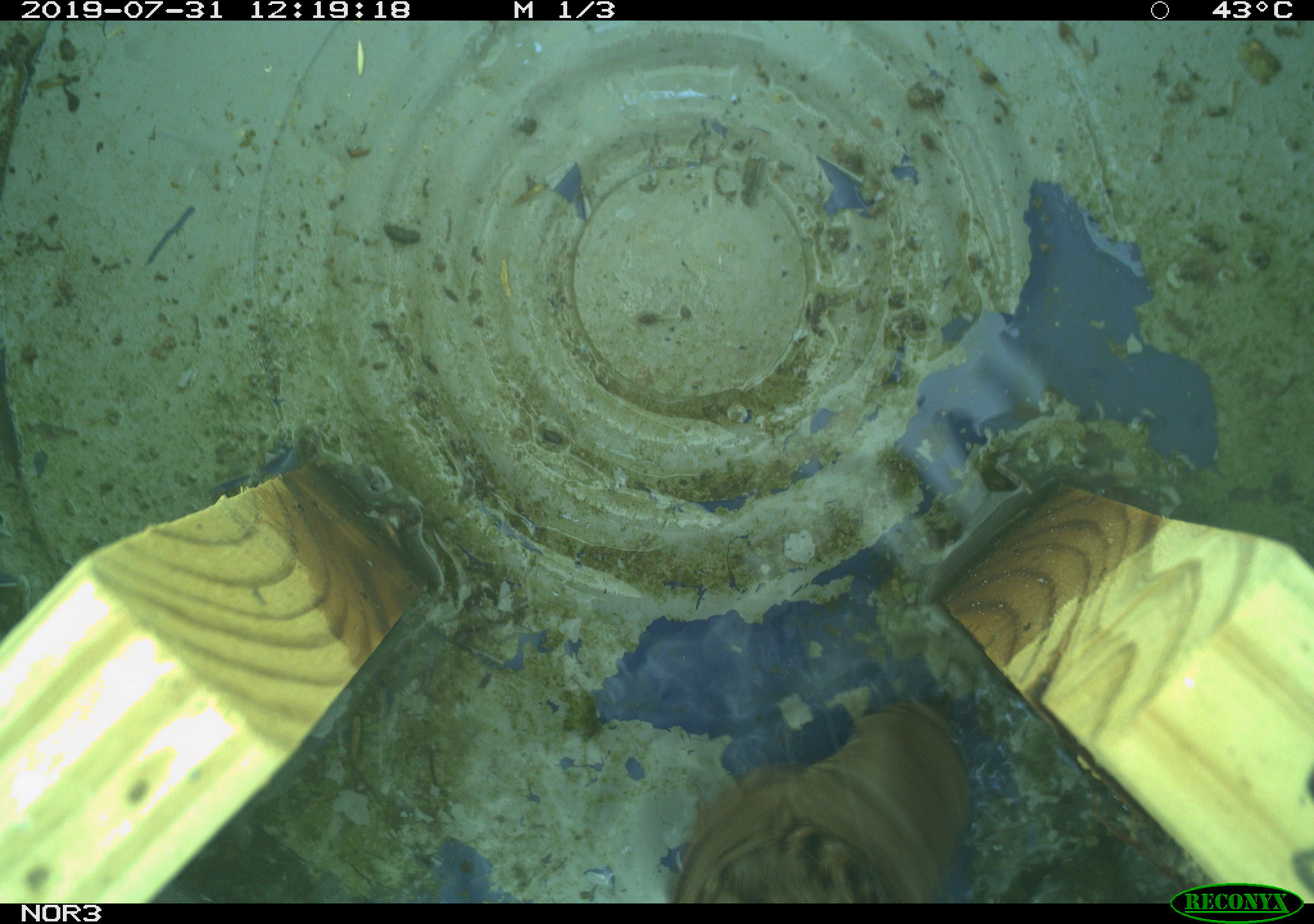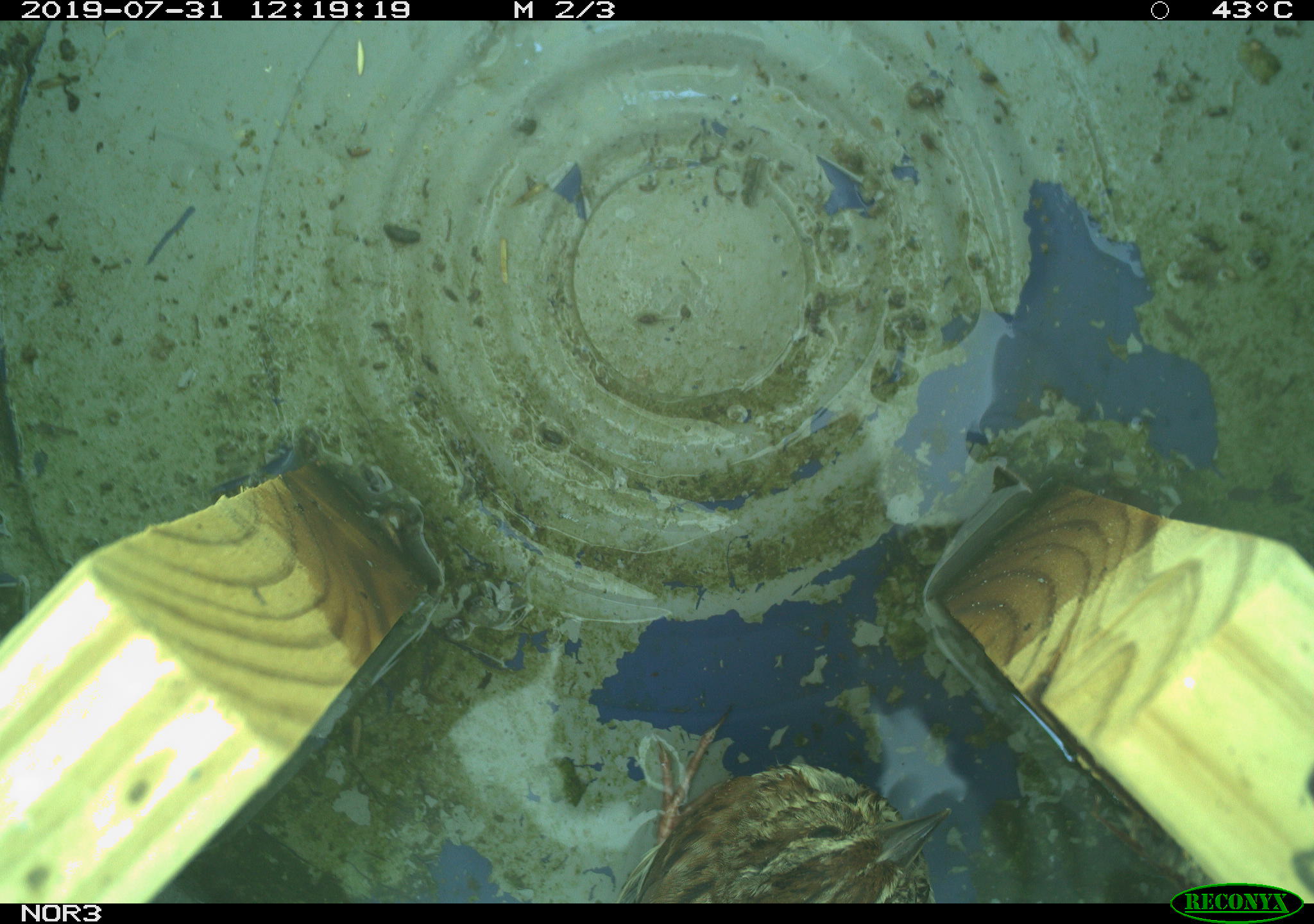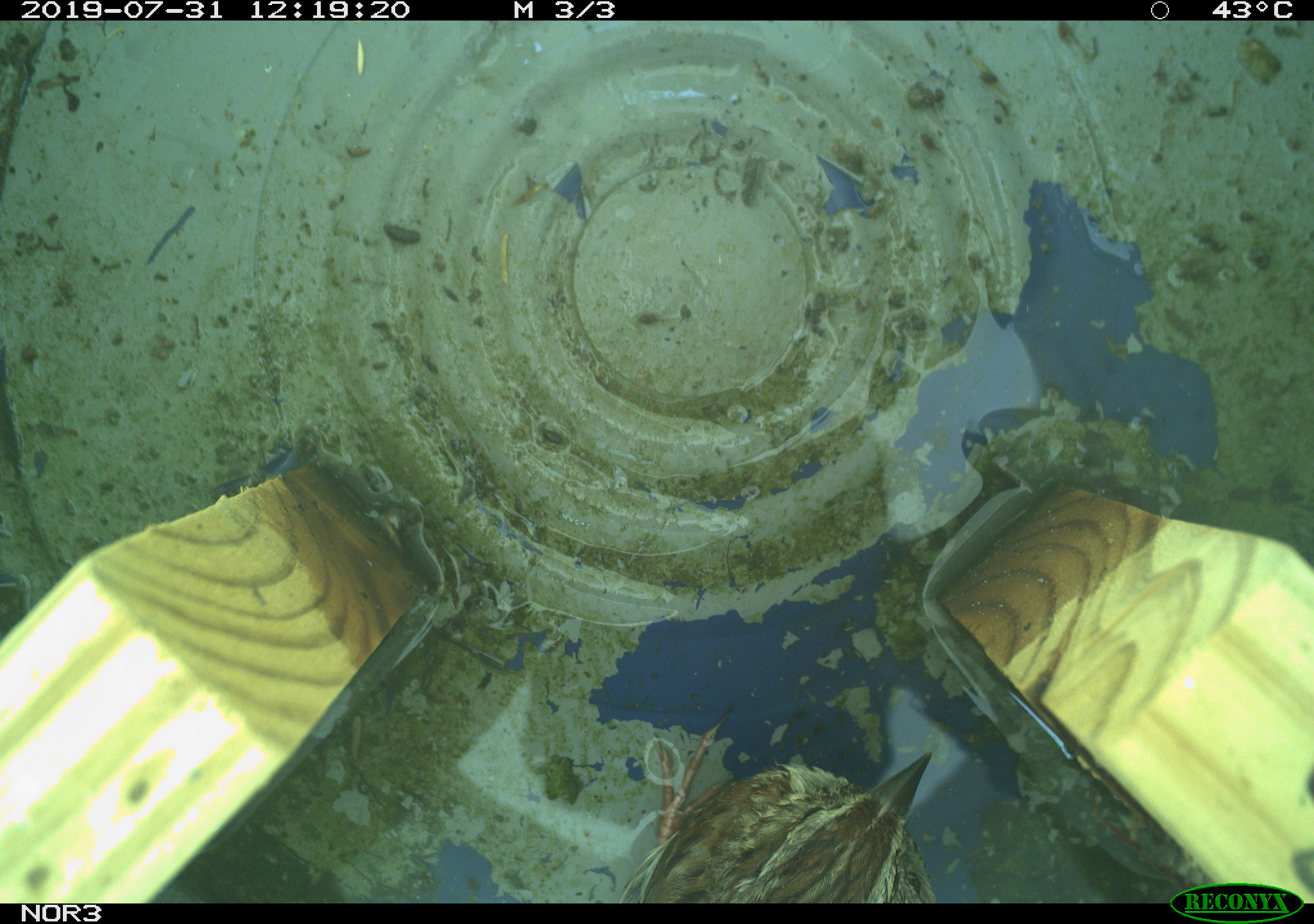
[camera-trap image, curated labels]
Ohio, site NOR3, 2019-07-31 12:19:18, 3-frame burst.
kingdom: Animalia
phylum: Chordata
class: Aves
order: Passeriformes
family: Passerellidae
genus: Melospiza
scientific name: Melospiza melodia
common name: song sparrow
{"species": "song sparrow (Melospiza melodia)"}